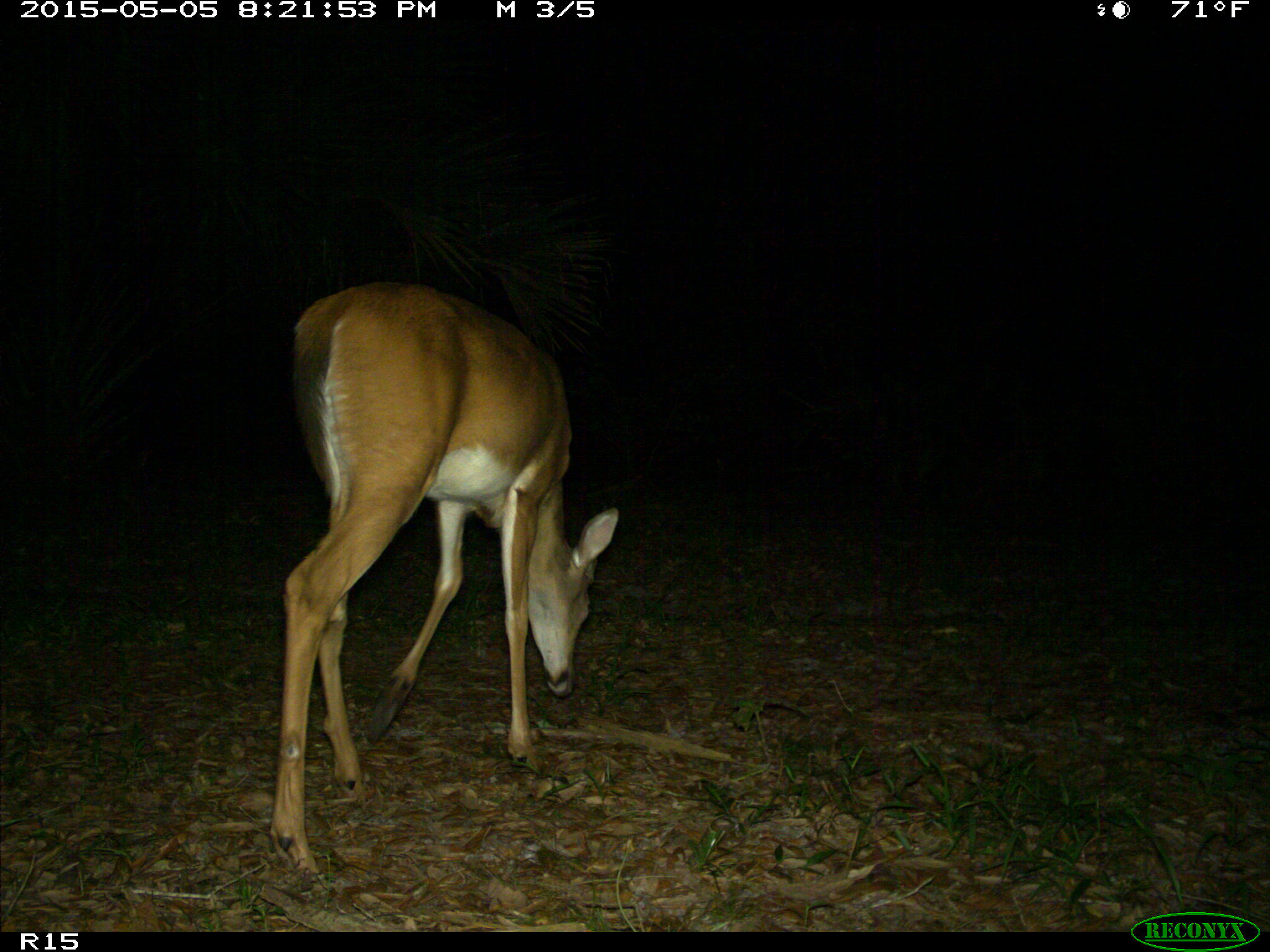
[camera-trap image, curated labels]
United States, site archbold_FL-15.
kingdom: Animalia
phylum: Chordata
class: Mammalia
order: Artiodactyla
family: Cervidae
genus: Odocoileus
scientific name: Odocoileus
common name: deer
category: unidentified deer